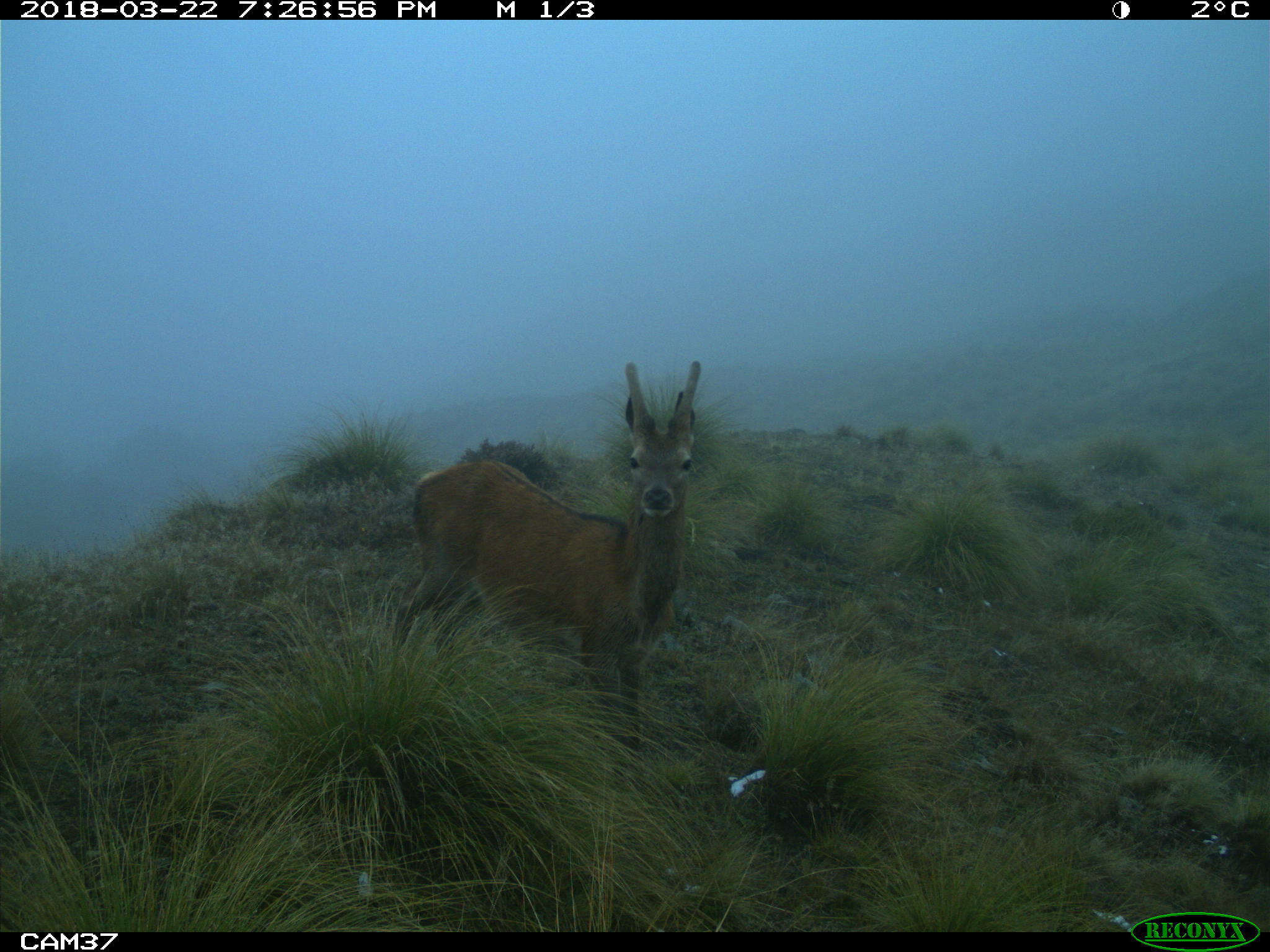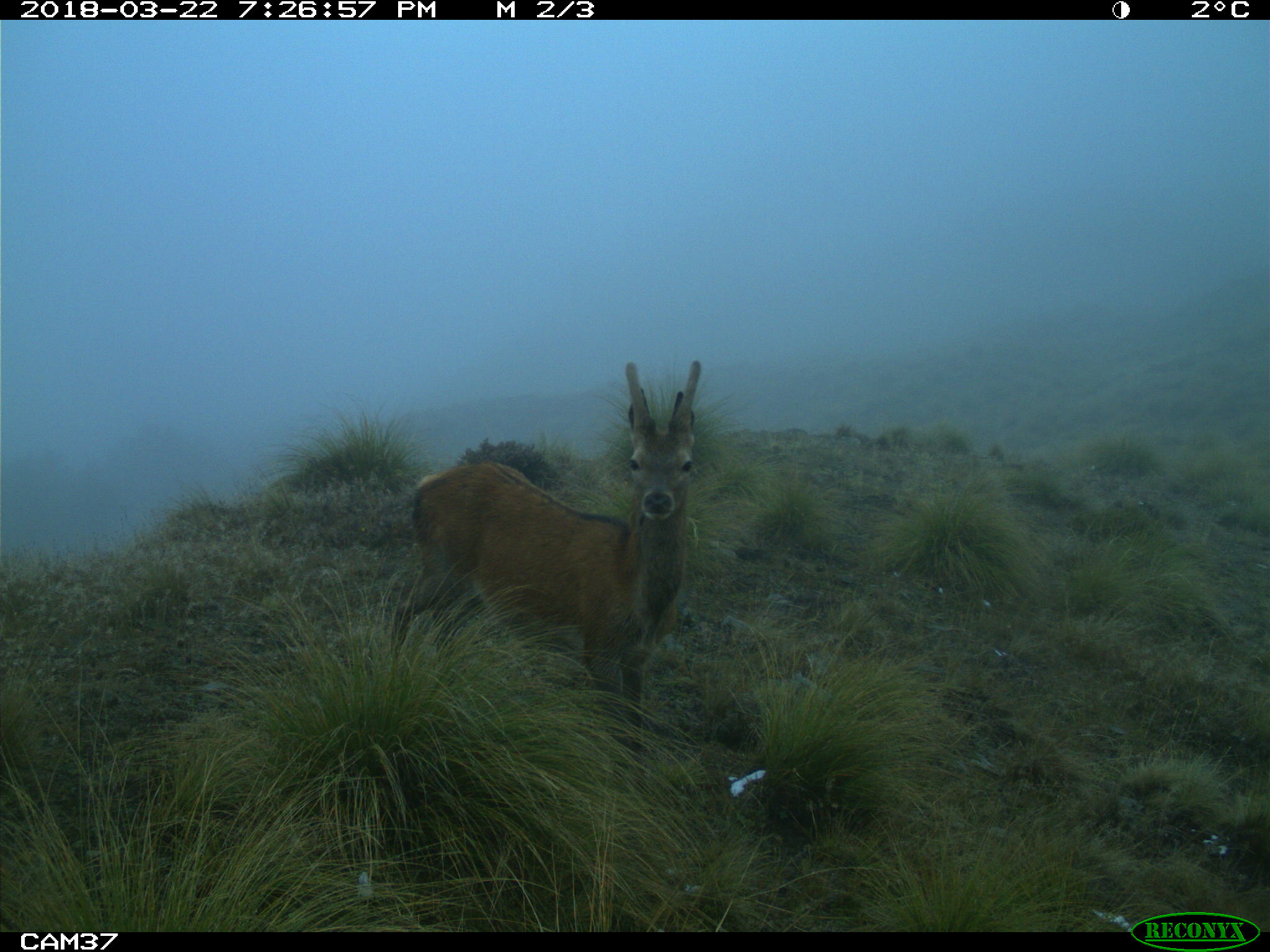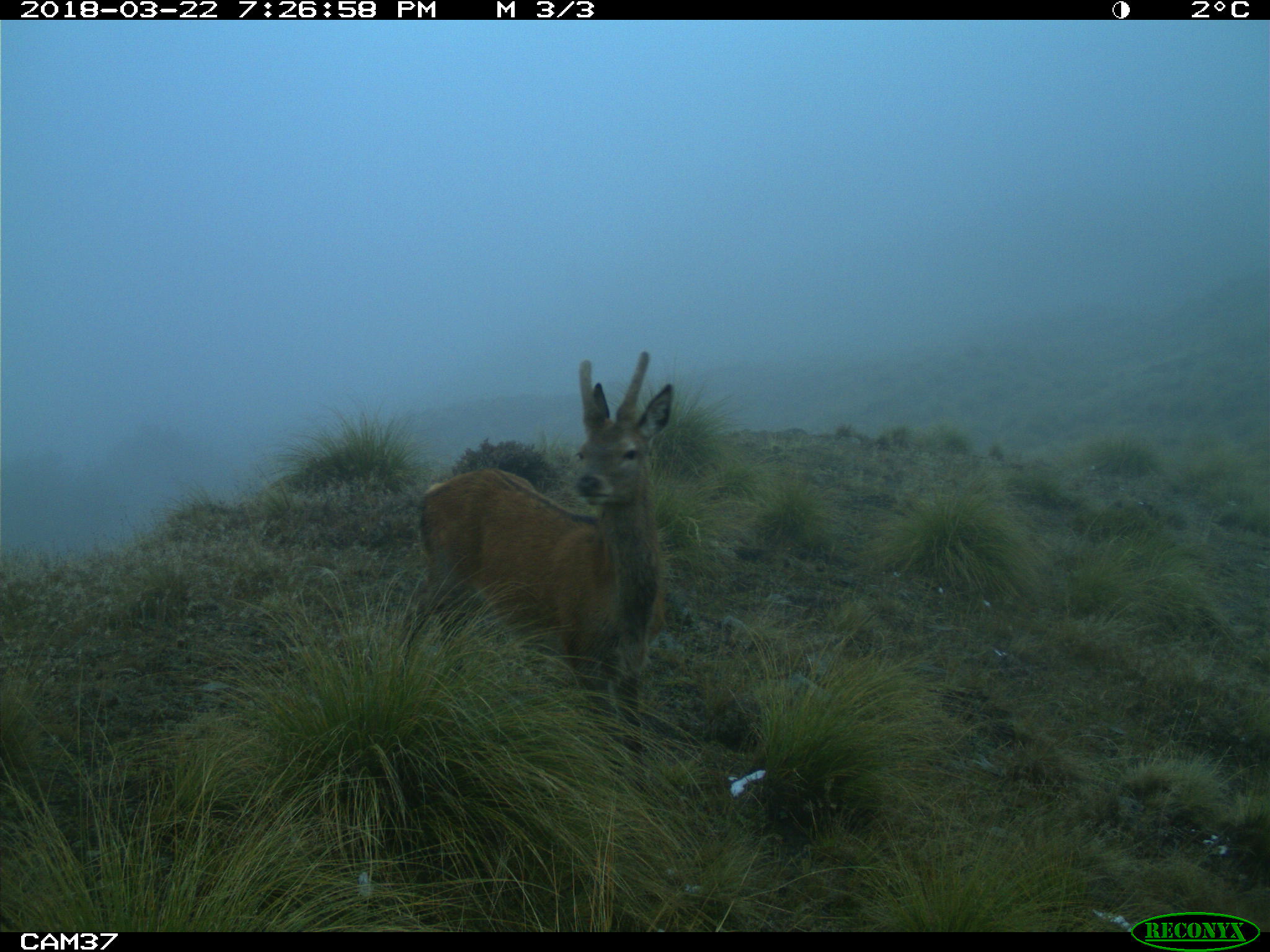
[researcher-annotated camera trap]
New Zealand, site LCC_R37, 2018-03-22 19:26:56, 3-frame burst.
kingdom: Animalia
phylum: Chordata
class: Mammalia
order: Artiodactyla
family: Cervidae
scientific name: Cervidae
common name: deer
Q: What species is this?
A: Deer (Cervidae).